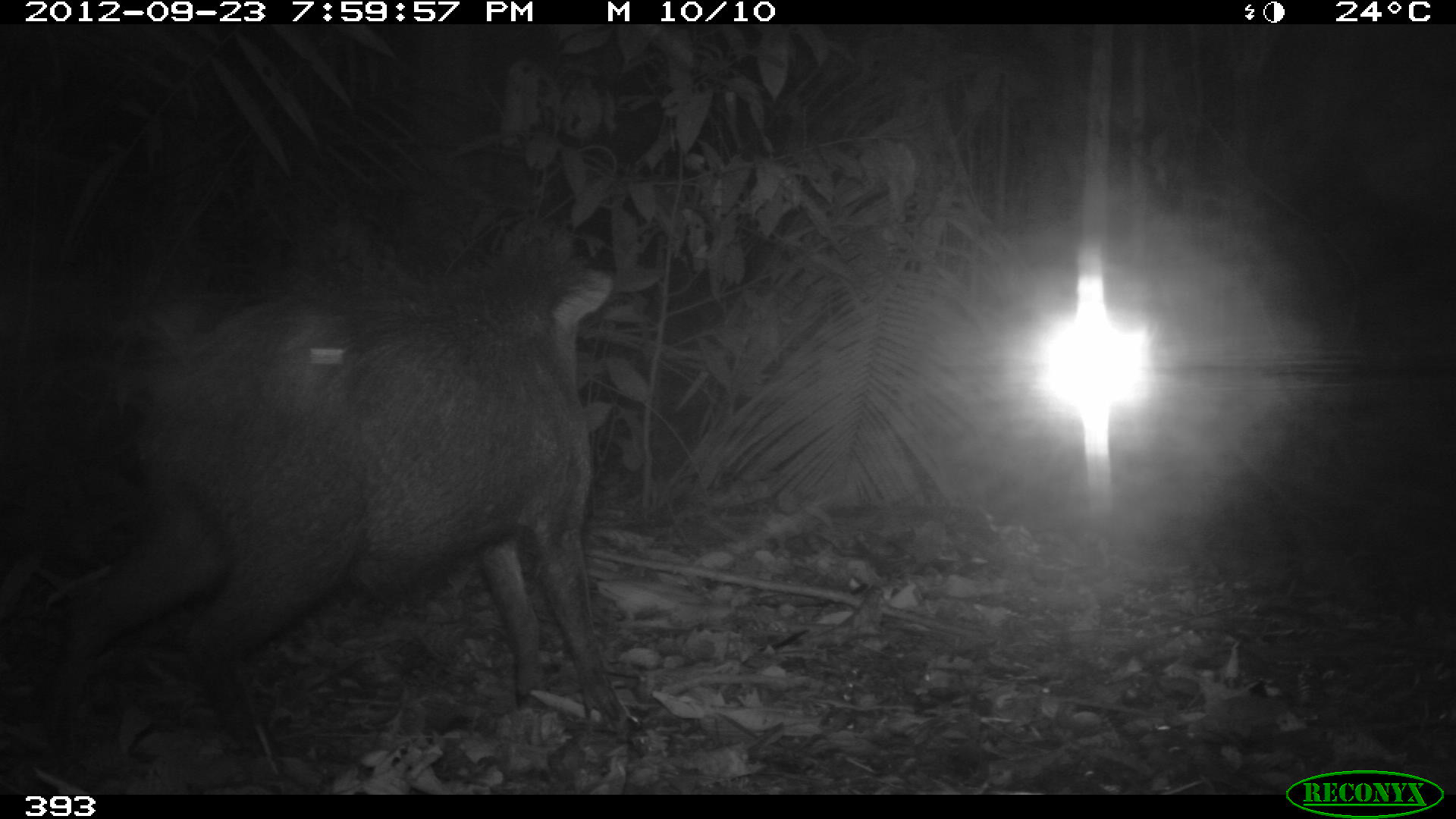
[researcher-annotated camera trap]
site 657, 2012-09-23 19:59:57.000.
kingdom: Animalia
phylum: Chordata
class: Mammalia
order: Artiodactyla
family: Tayassuidae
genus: Tayassu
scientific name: Tayassu pecari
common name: white-lipped peccary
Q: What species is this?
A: Tayassu pecari (white-lipped peccary).